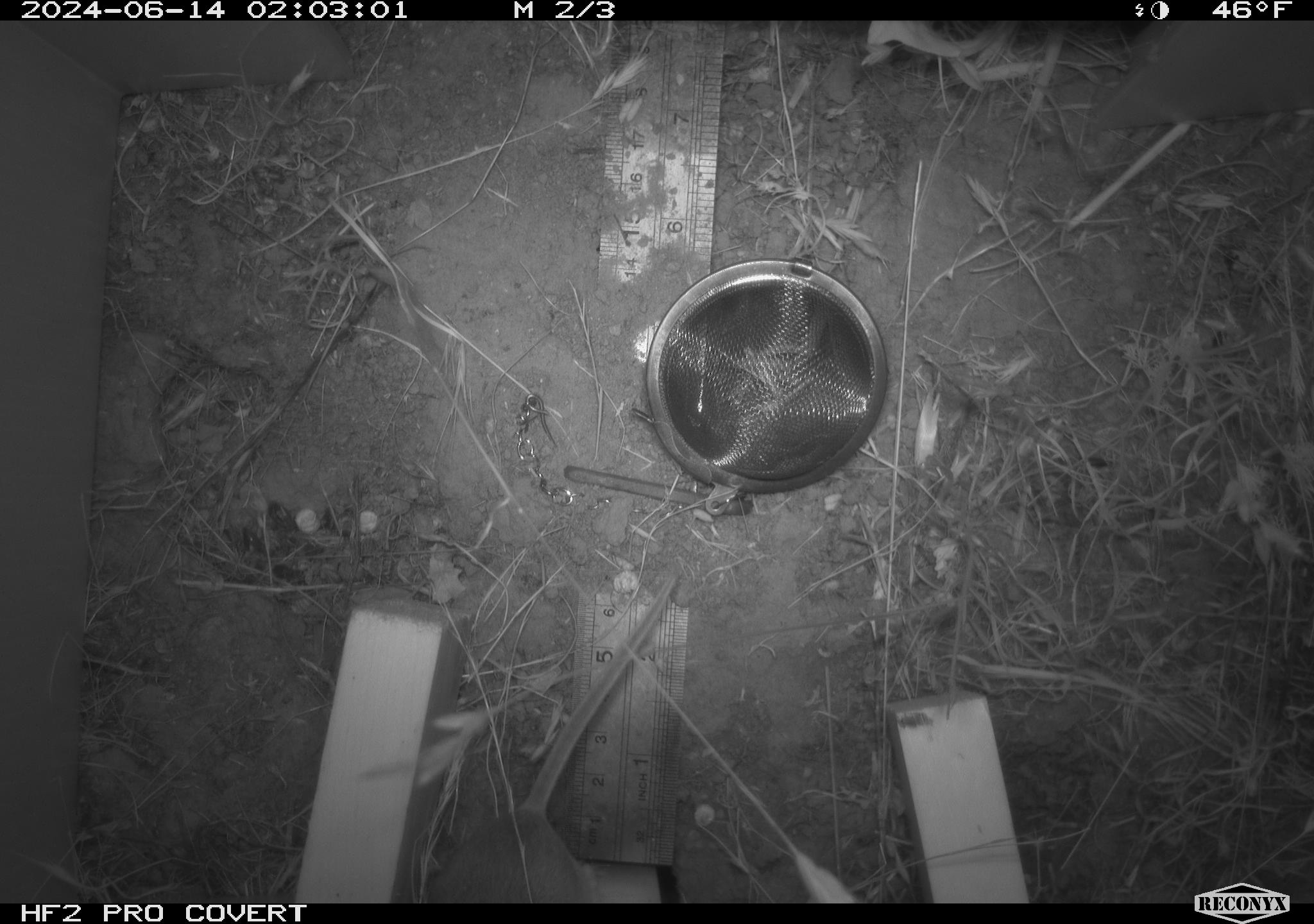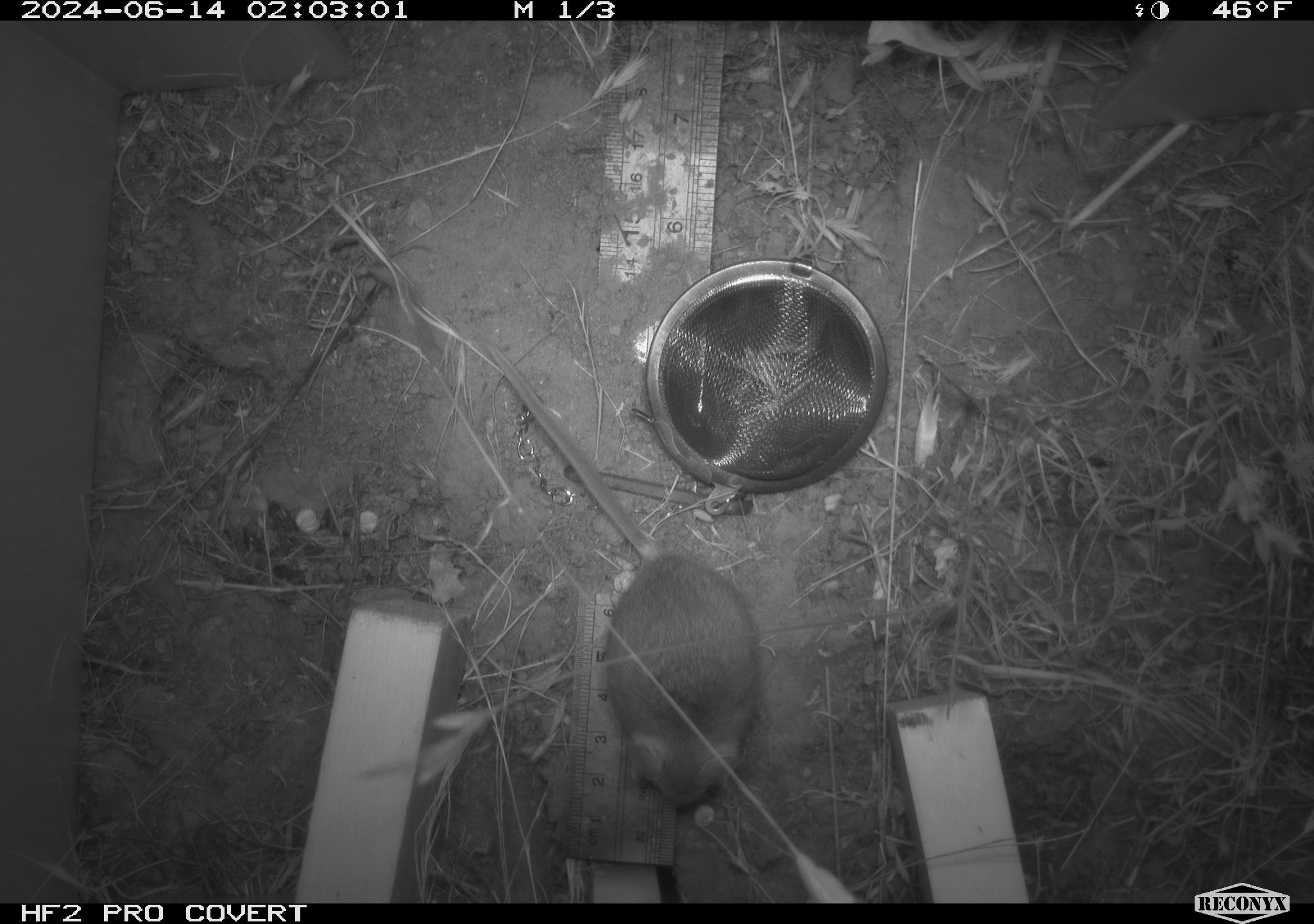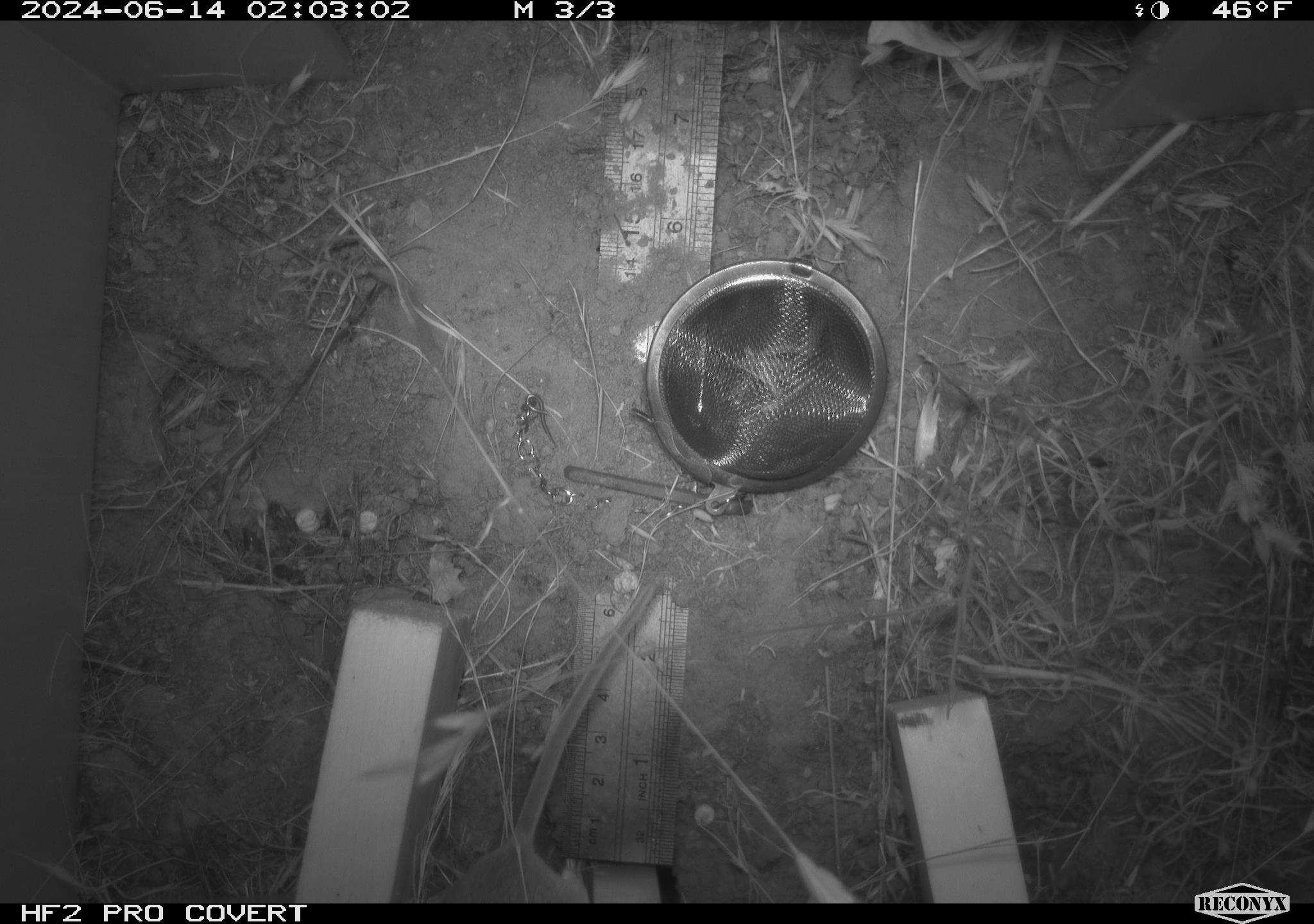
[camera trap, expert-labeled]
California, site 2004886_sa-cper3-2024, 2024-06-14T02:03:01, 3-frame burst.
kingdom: Animalia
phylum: Chordata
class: Mammalia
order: Rodentia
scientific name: Rodentia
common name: rodent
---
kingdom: Animalia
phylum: Chordata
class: Mammalia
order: Rodentia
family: Heteromyidae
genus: Dipodomys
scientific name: Dipodomys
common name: kangaroo rats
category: dipodomys species